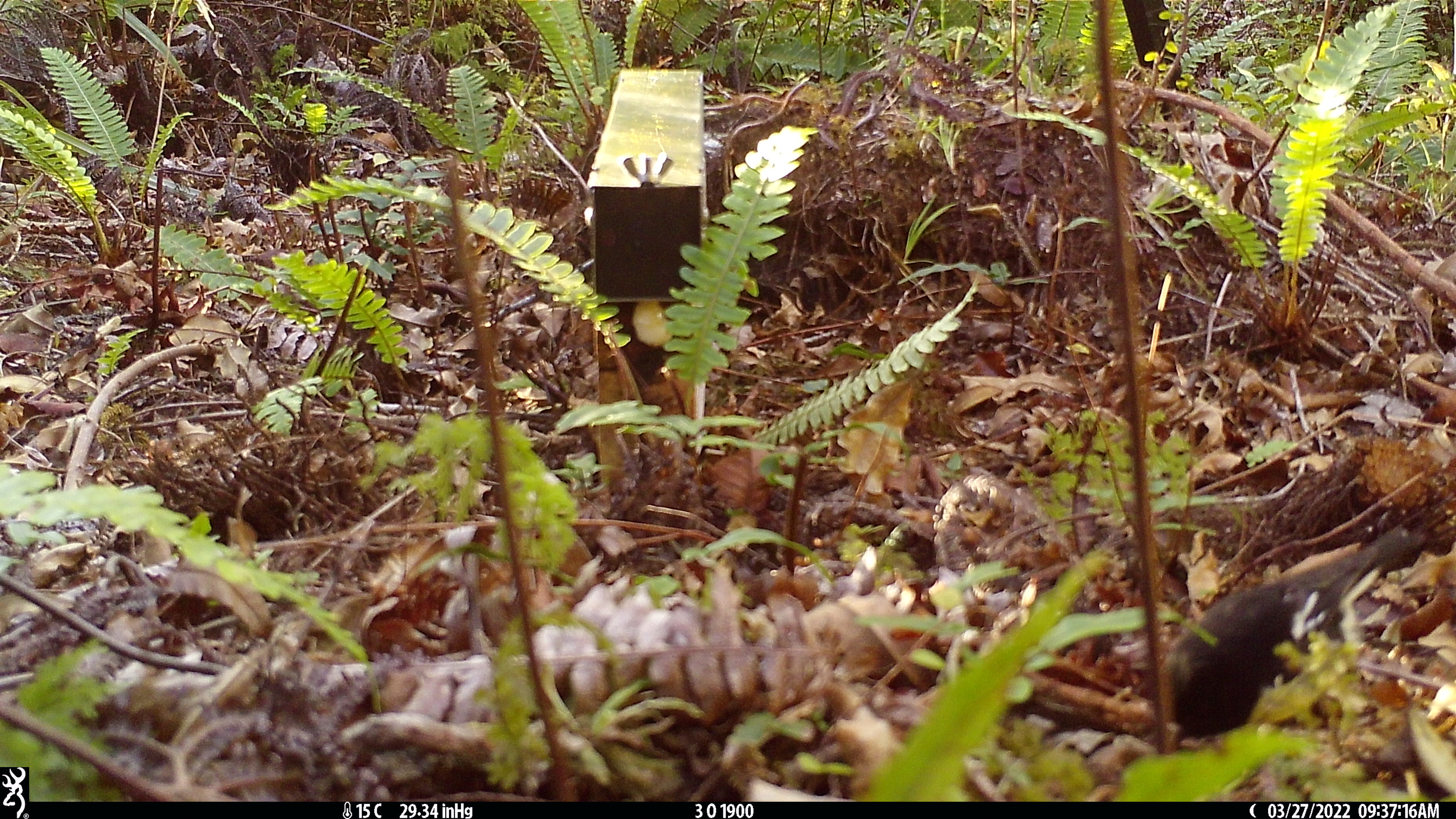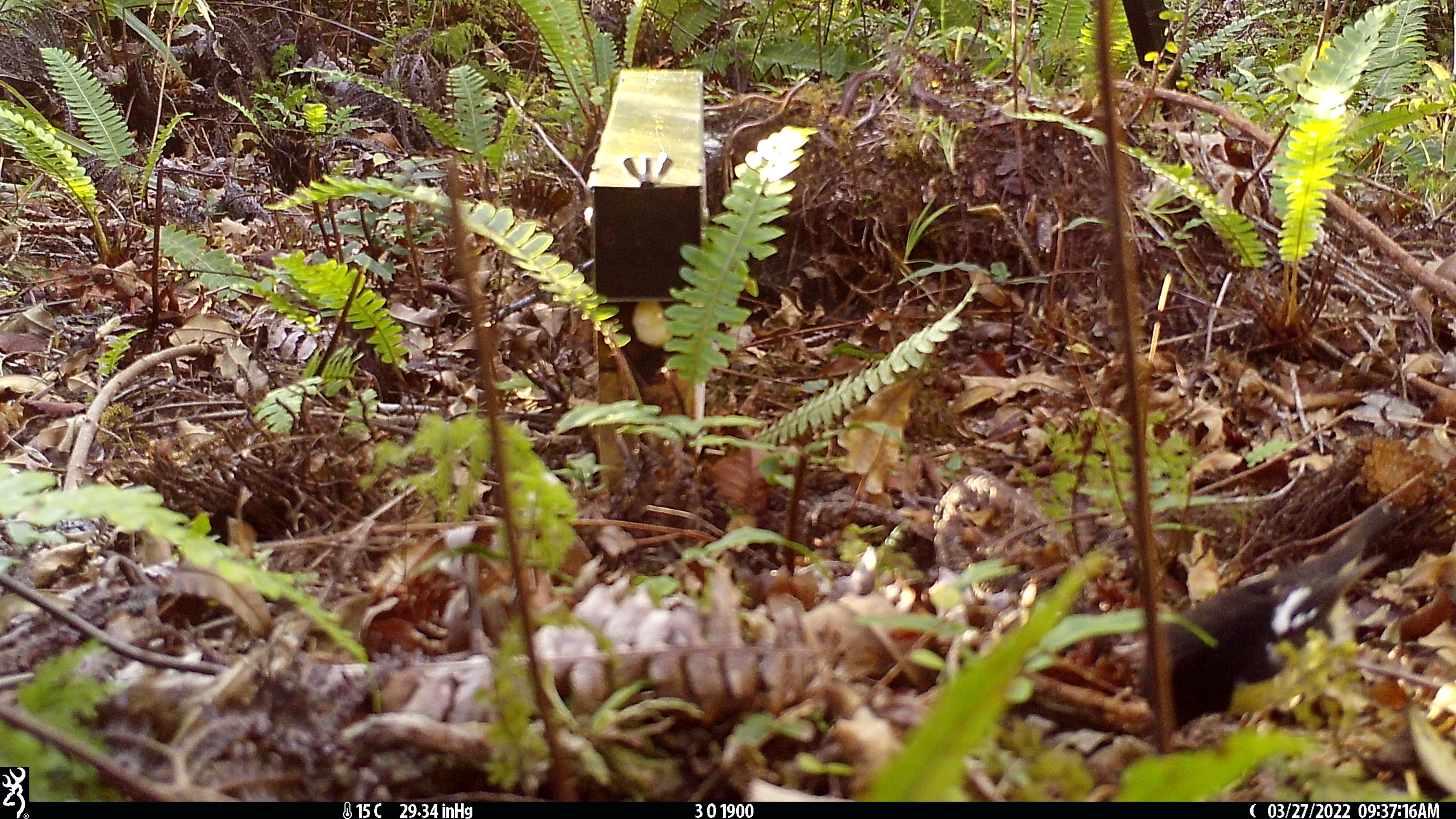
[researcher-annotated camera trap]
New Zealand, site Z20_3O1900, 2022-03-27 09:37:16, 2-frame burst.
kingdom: Animalia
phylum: Chordata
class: Aves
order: Passeriformes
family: Petroicidae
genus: Petroica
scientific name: Petroica macrocephala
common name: tomtit